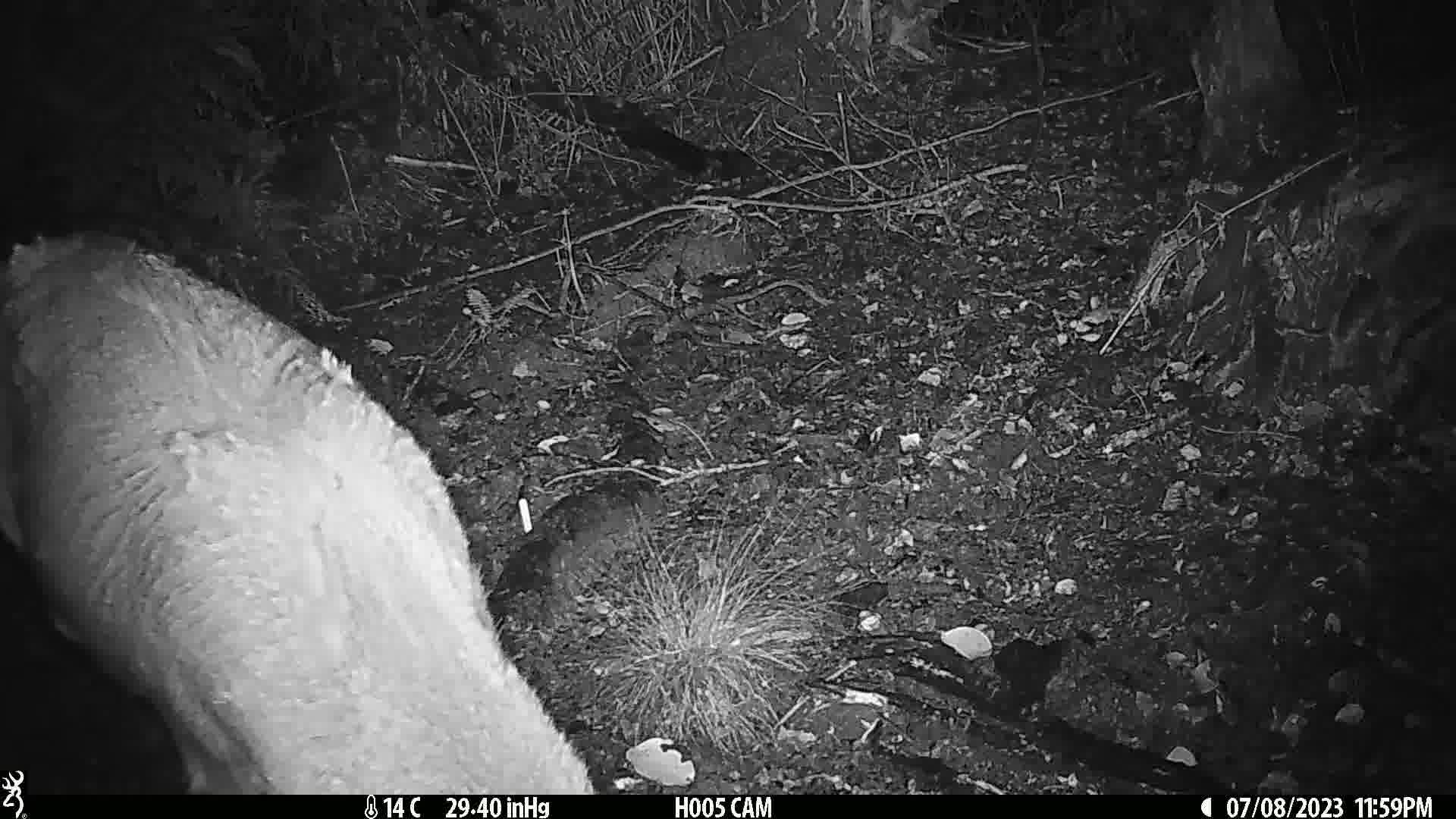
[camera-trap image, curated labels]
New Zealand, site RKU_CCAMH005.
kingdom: Animalia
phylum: Chordata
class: Mammalia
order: Artiodactyla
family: Cervidae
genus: Odocoileus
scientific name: Odocoileus virginianus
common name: white-tailed deer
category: white tailed deer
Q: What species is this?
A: White tailed deer (white-tailed deer) (Odocoileus virginianus).